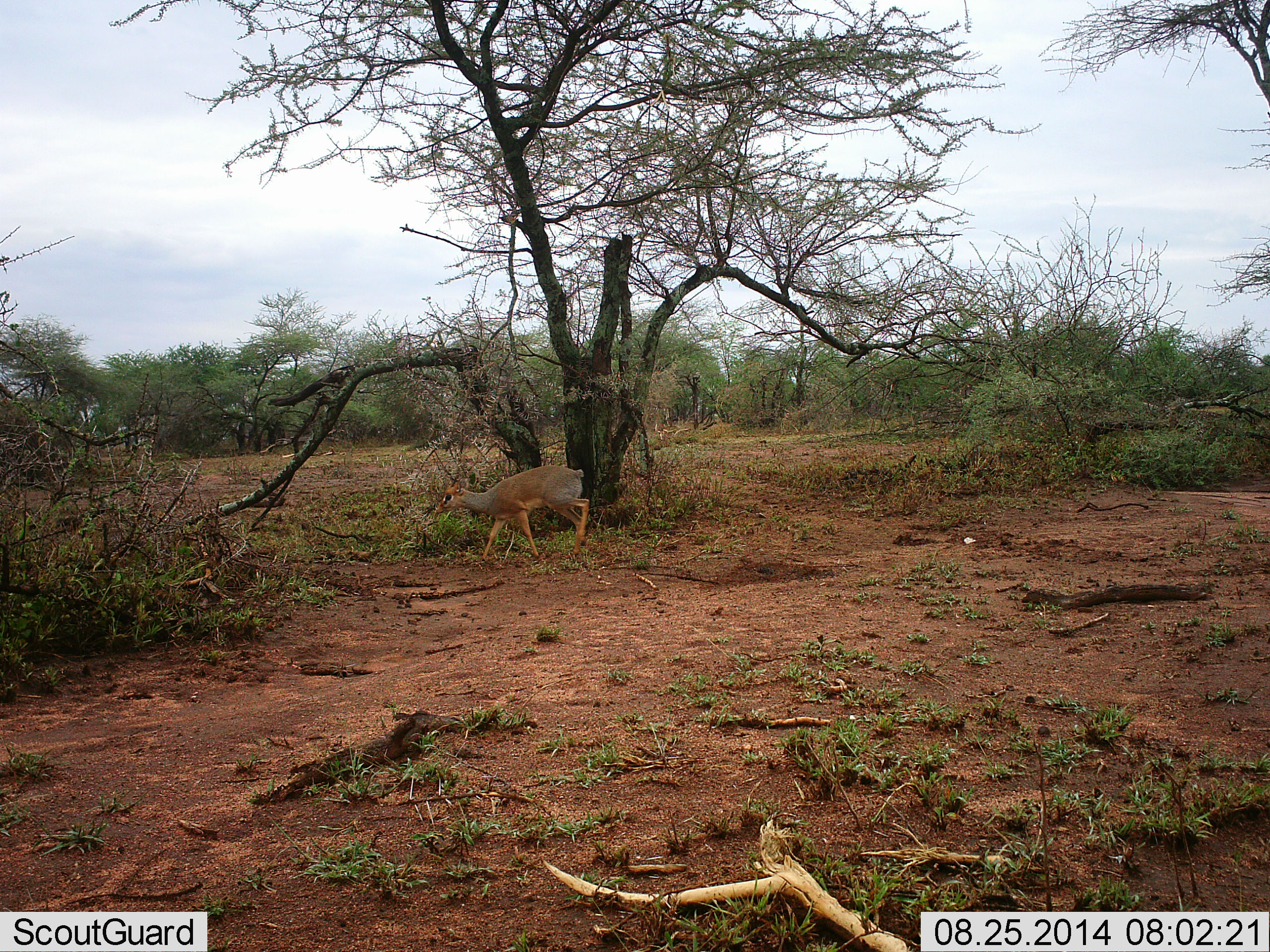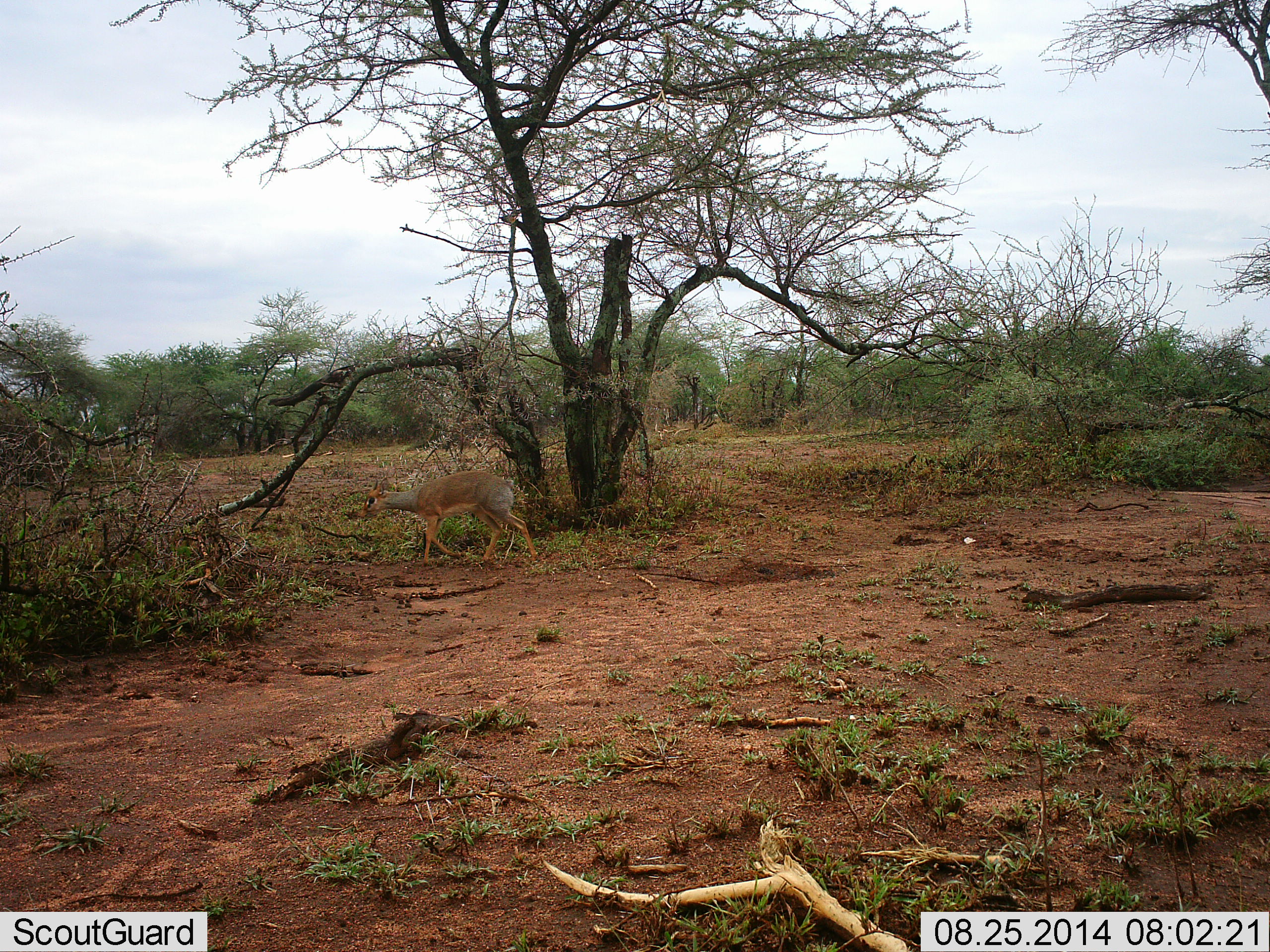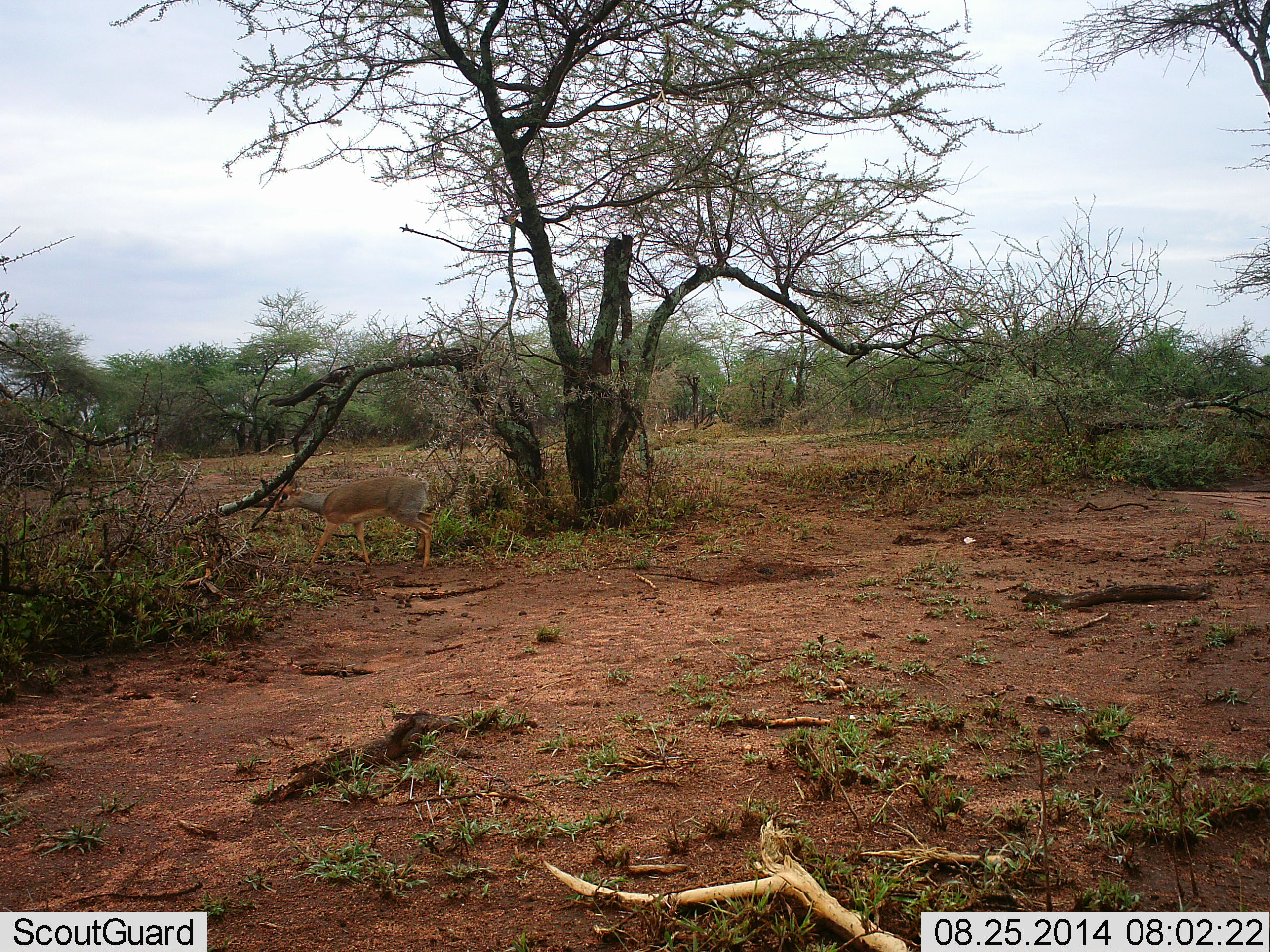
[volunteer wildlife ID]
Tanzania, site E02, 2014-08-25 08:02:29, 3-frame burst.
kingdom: Animalia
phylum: Chordata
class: Mammalia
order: Artiodactyla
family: Bovidae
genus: Madoqua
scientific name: Madoqua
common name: dikdik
Dikdik (Madoqua), count 1. Behavior (volunteer vote fractions): standing 10%, resting 0%, moving 90%, interacting 0%. Young present (vote fraction): 0%. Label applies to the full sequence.